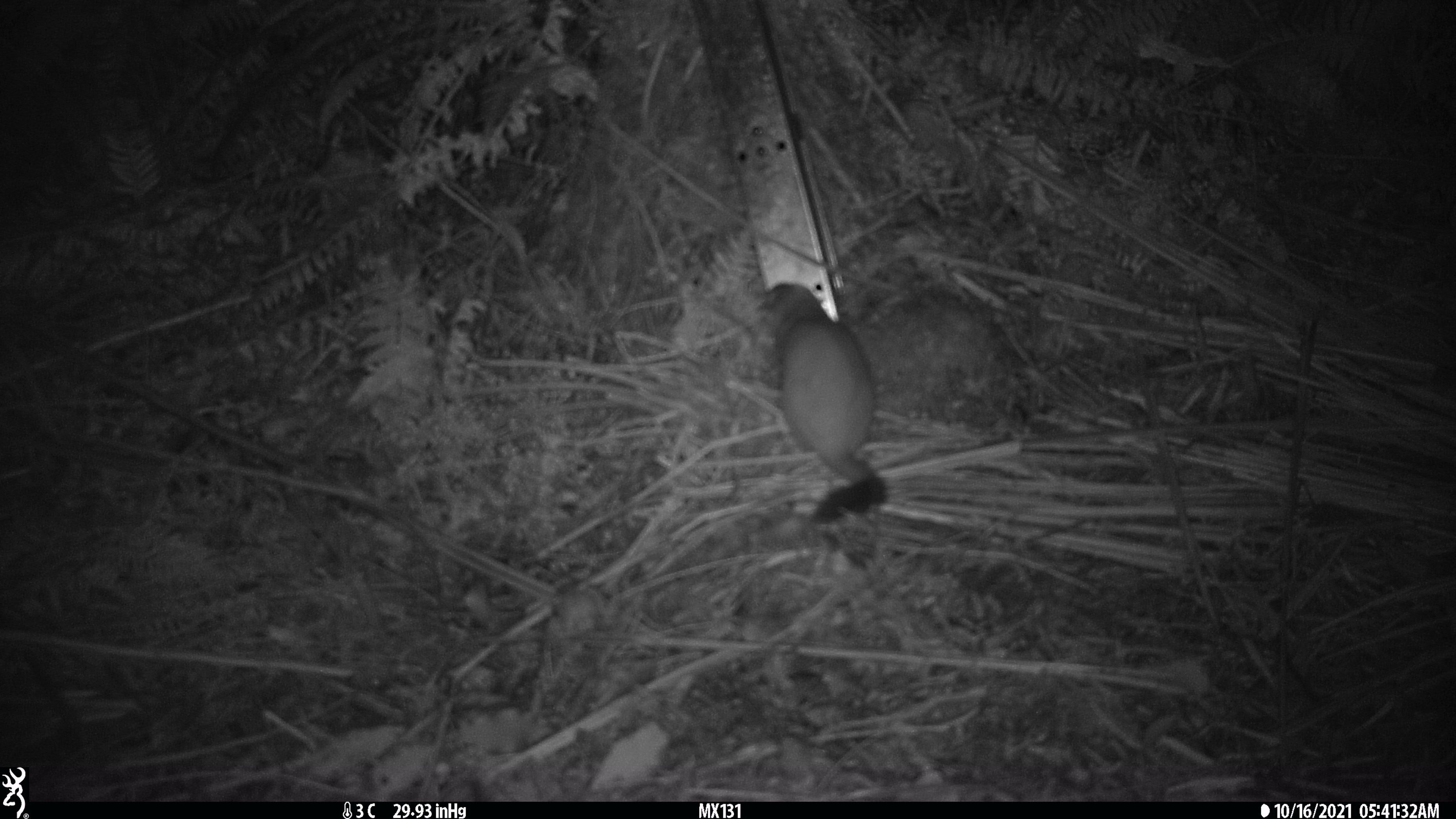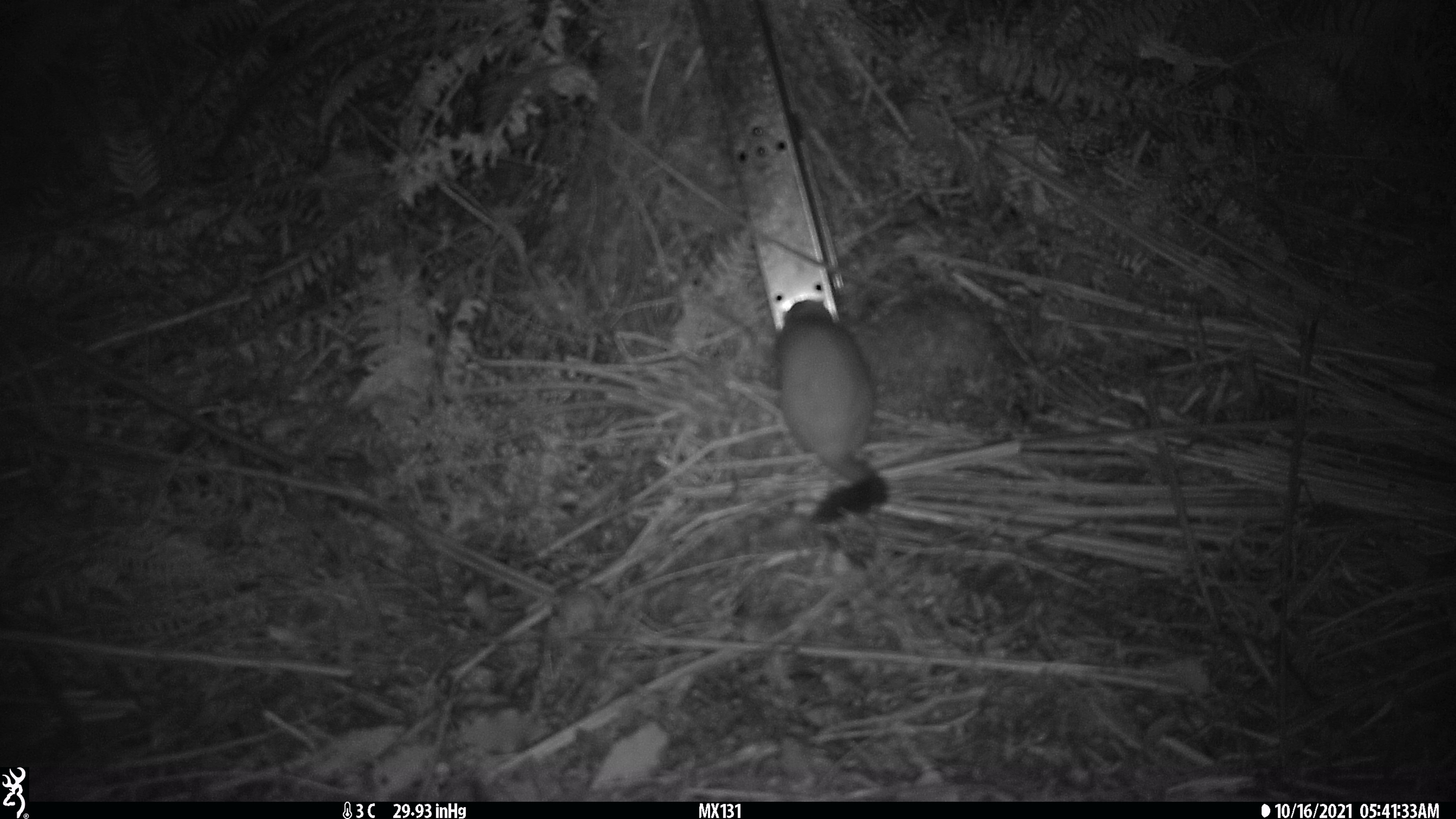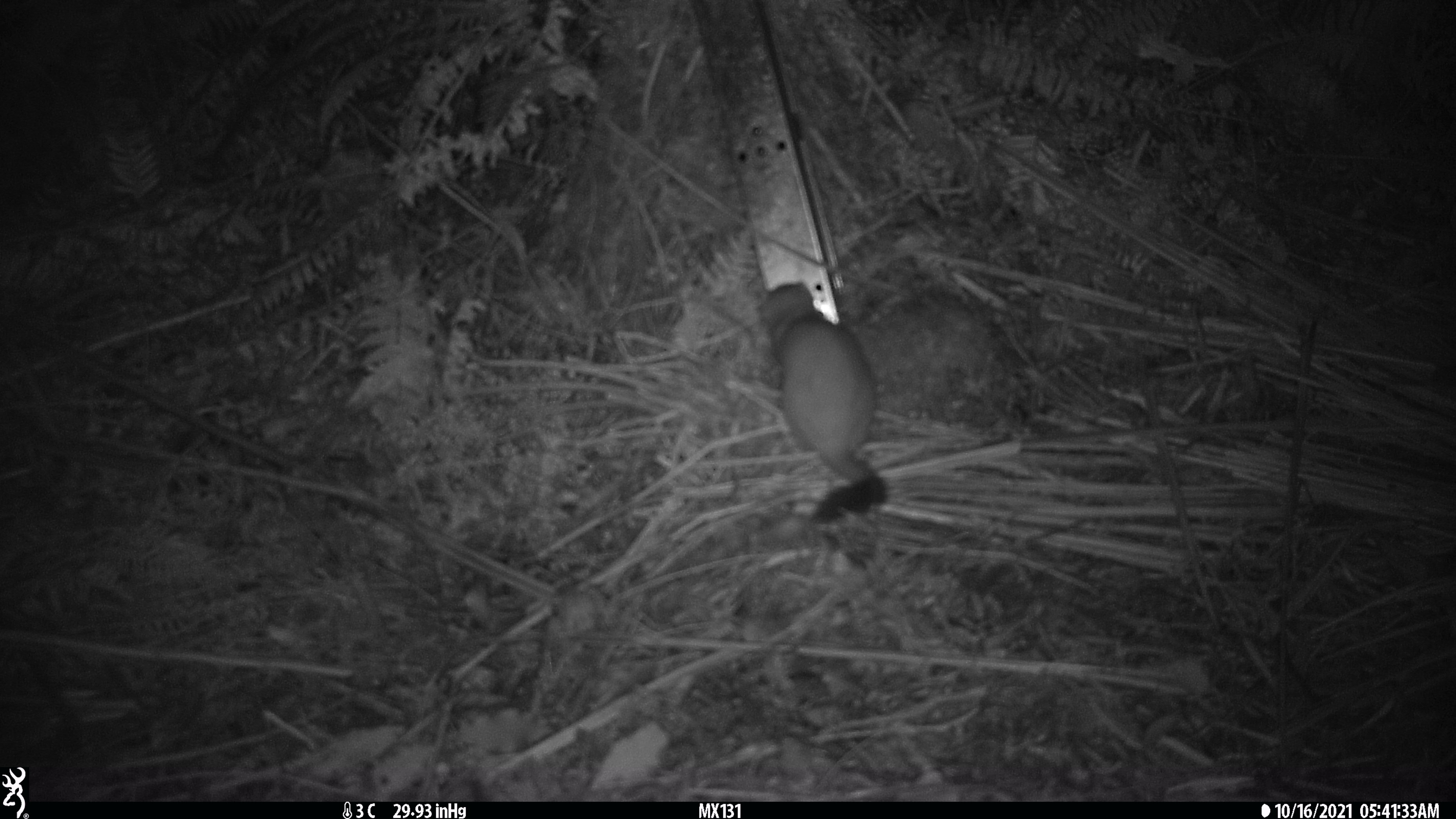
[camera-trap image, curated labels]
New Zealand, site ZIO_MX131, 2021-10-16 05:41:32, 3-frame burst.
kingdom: Animalia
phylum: Chordata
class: Mammalia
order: Carnivora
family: Mustelidae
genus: Mustela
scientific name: Mustela erminea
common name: stoat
Stoat (Mustela erminea).